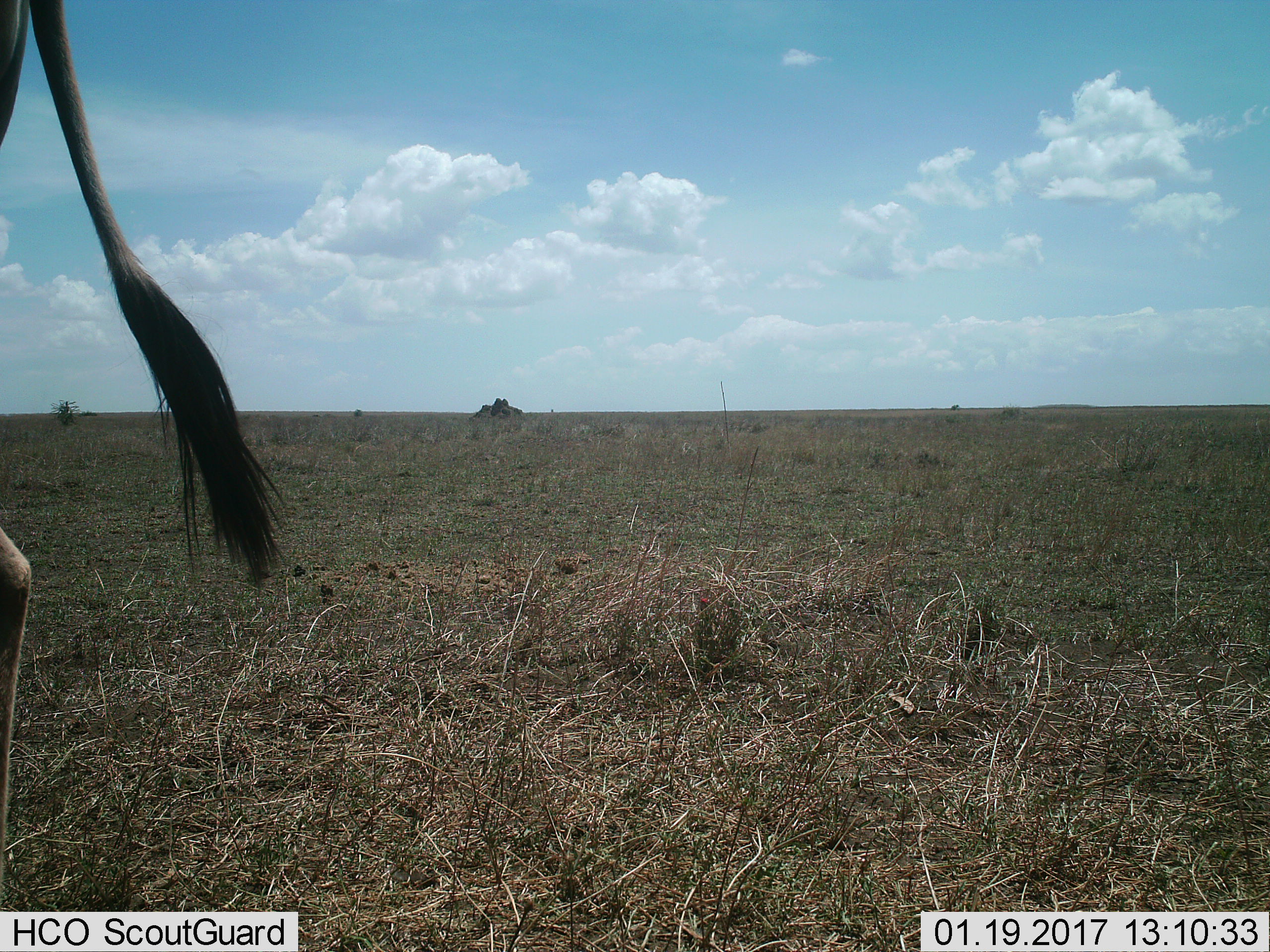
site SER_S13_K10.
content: unidentified animal